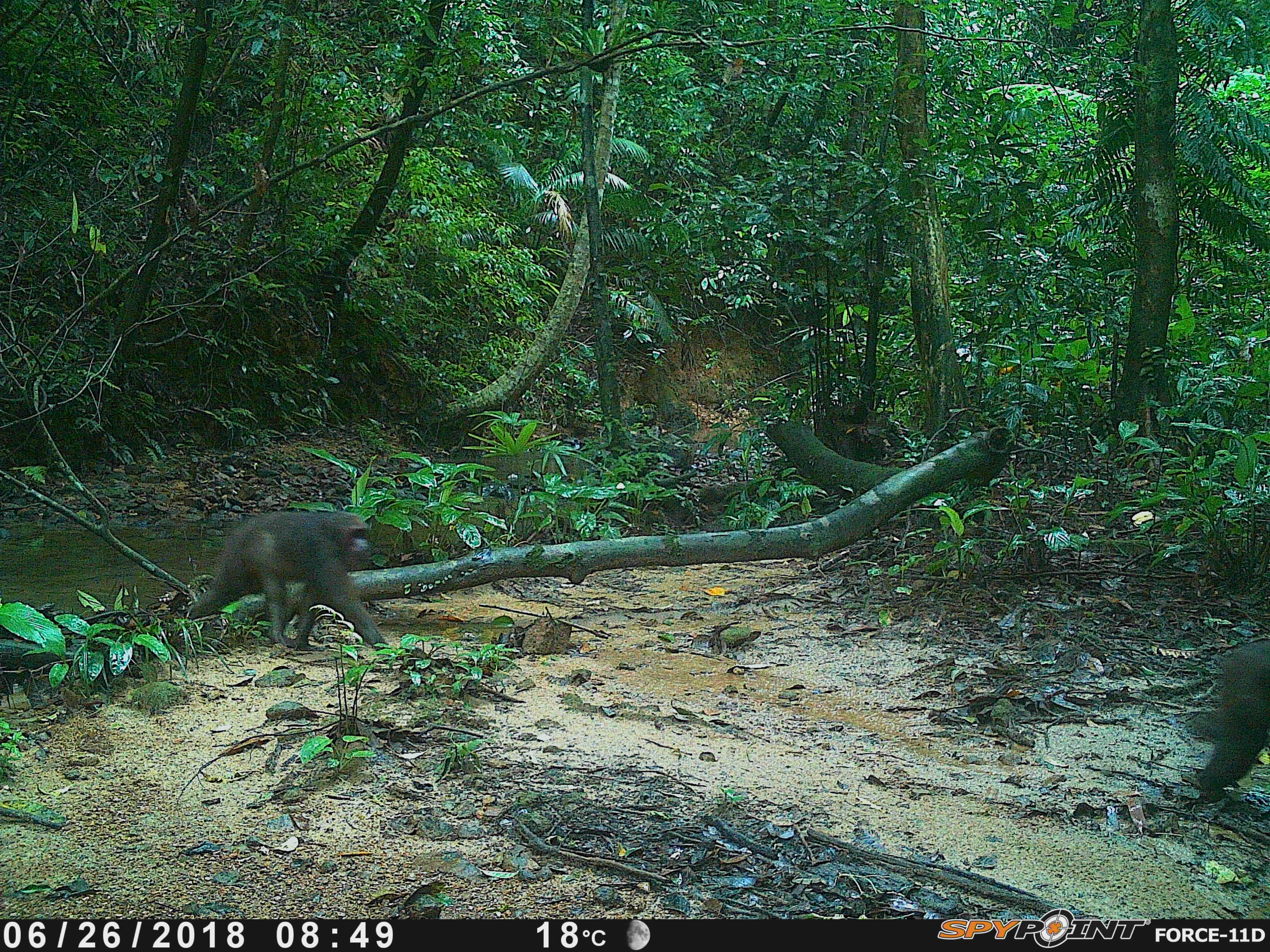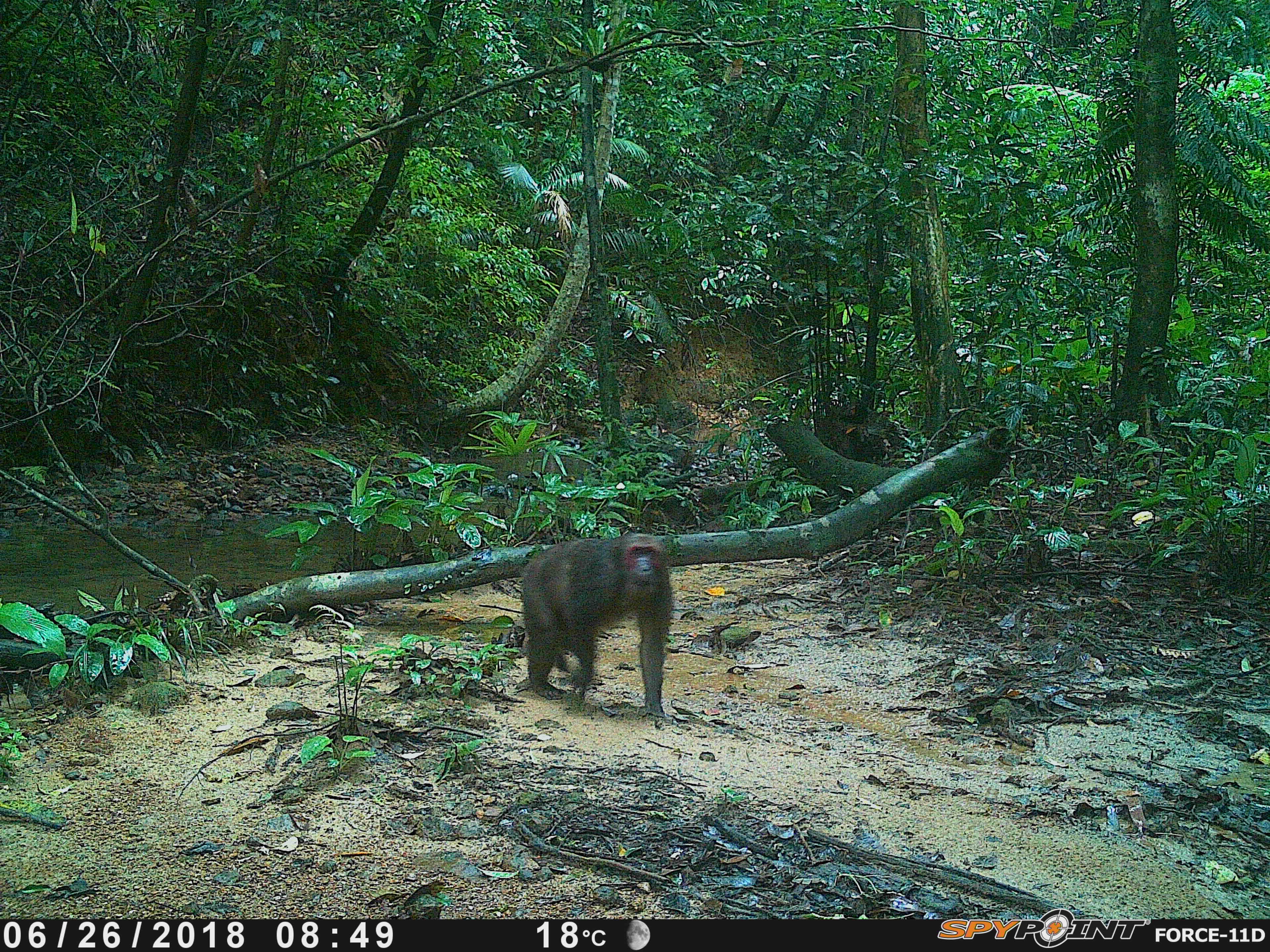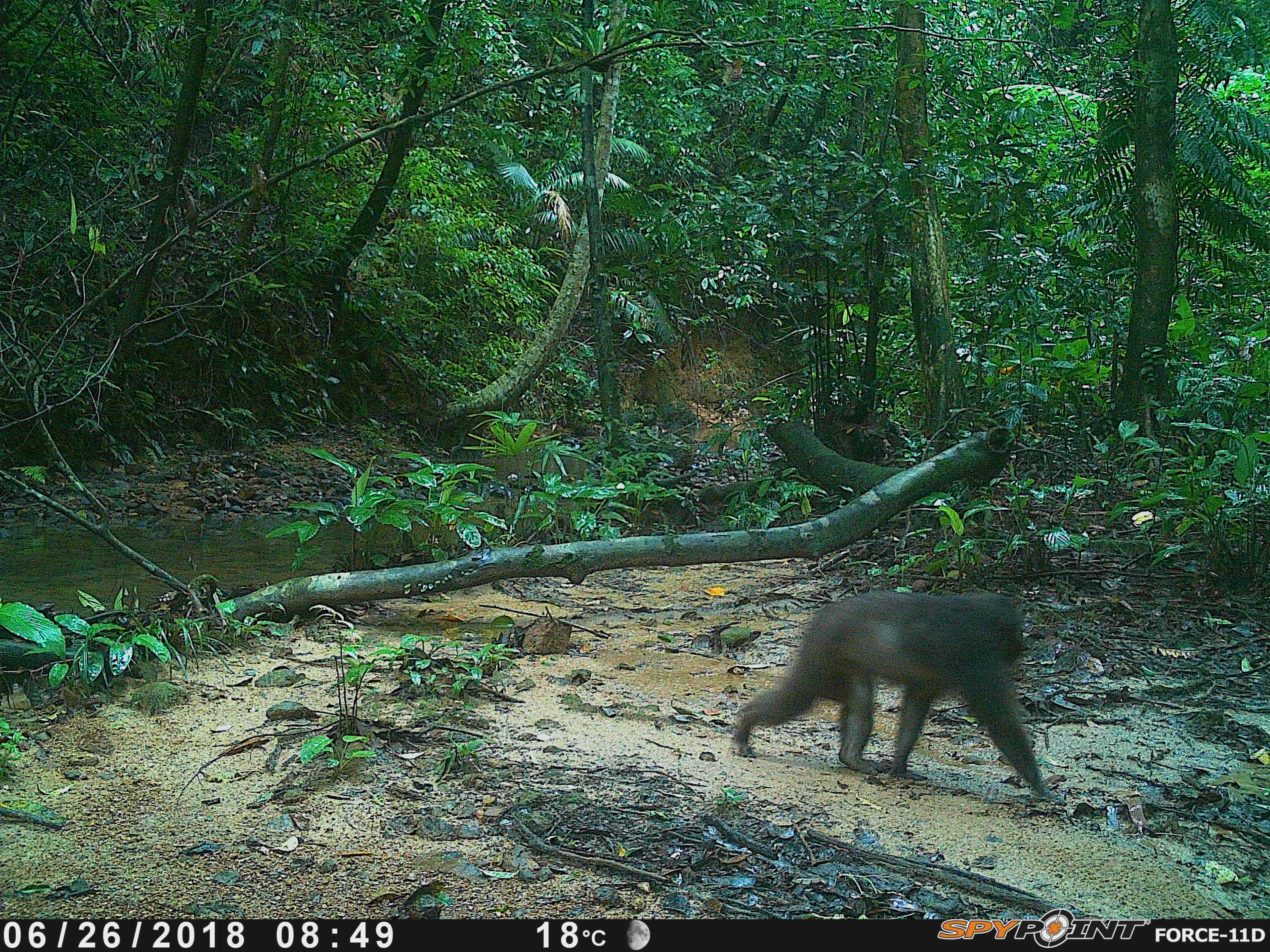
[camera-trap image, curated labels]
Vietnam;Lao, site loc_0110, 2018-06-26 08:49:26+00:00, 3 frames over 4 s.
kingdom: Animalia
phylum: Chordata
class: Mammalia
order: Primates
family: Cercopithecidae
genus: Macaca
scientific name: Macaca arctoides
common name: stump-tailed macaque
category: stump tailed macaque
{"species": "stump tailed macaque (stump-tailed macaque) (Macaca arctoides)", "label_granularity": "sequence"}